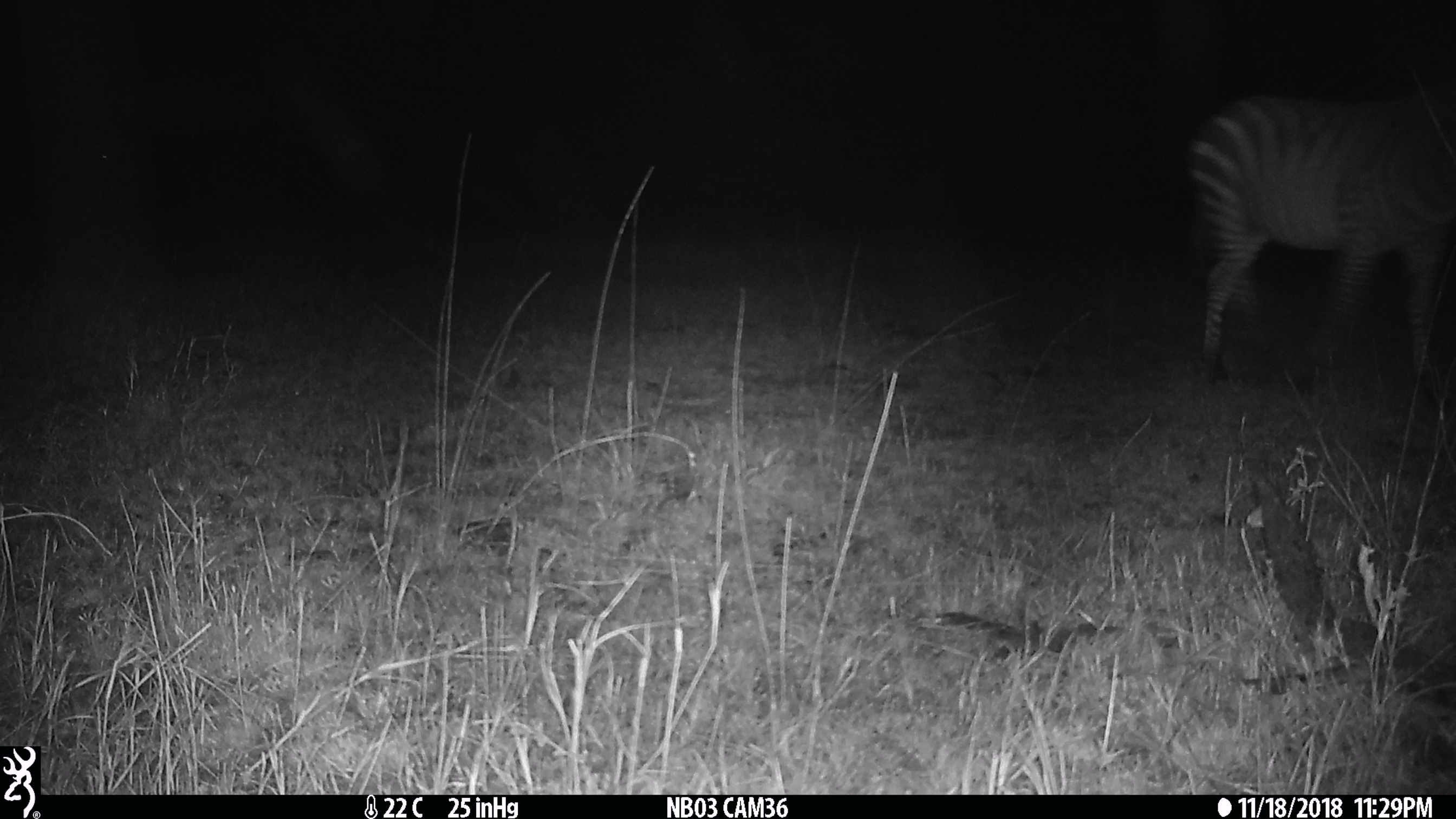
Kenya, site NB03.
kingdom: Animalia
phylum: Chordata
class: Mammalia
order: Perissodactyla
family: Equidae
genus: Equus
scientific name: Equus quagga burchellii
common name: burchell's zebra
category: zebra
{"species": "zebra (burchell's zebra) (Equus quagga burchellii)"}